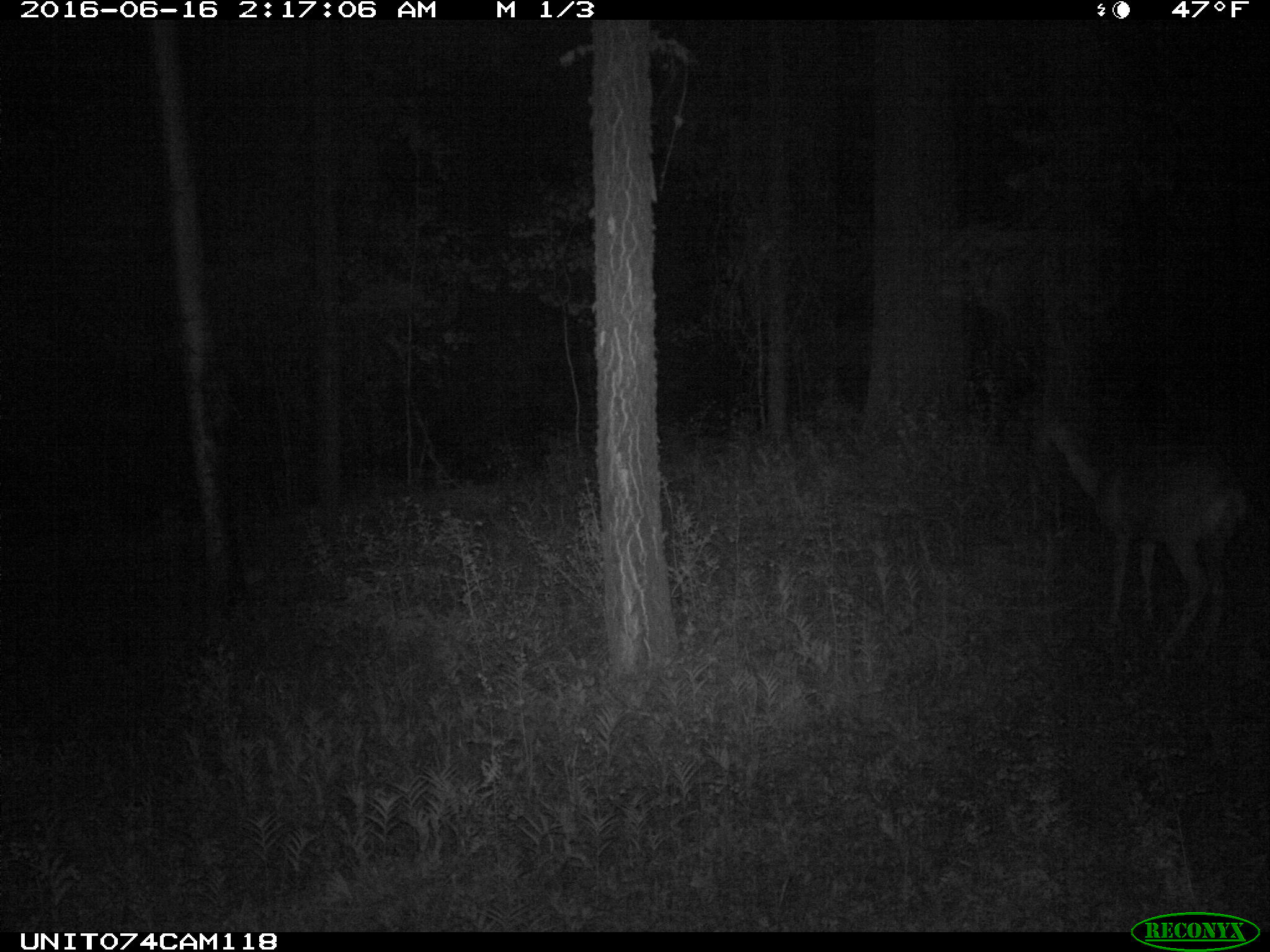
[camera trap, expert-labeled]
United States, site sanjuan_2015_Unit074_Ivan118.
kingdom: Animalia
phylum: Chordata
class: Mammalia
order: Artiodactyla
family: Cervidae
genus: Odocoileus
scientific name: Odocoileus hemionus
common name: mule deer